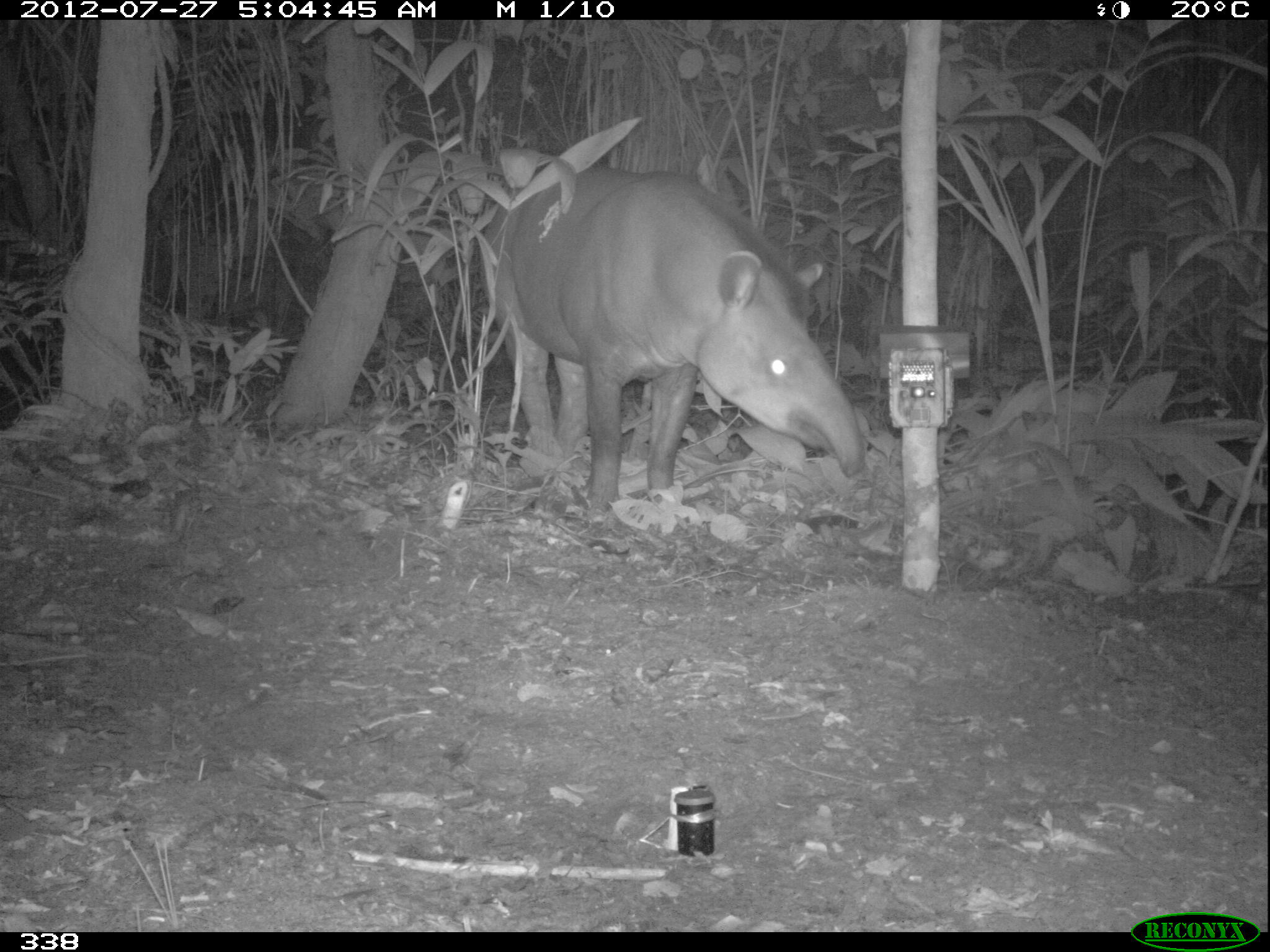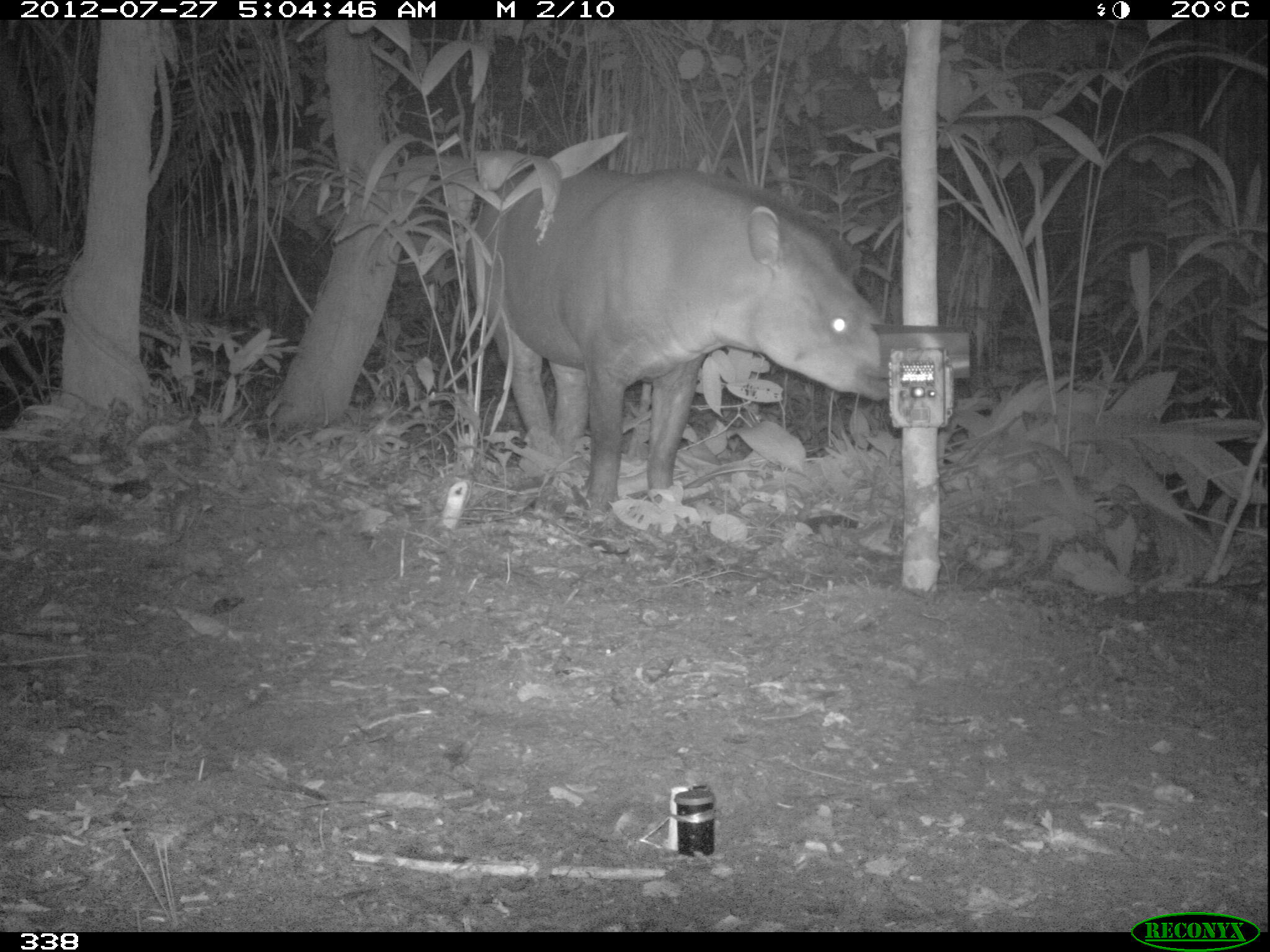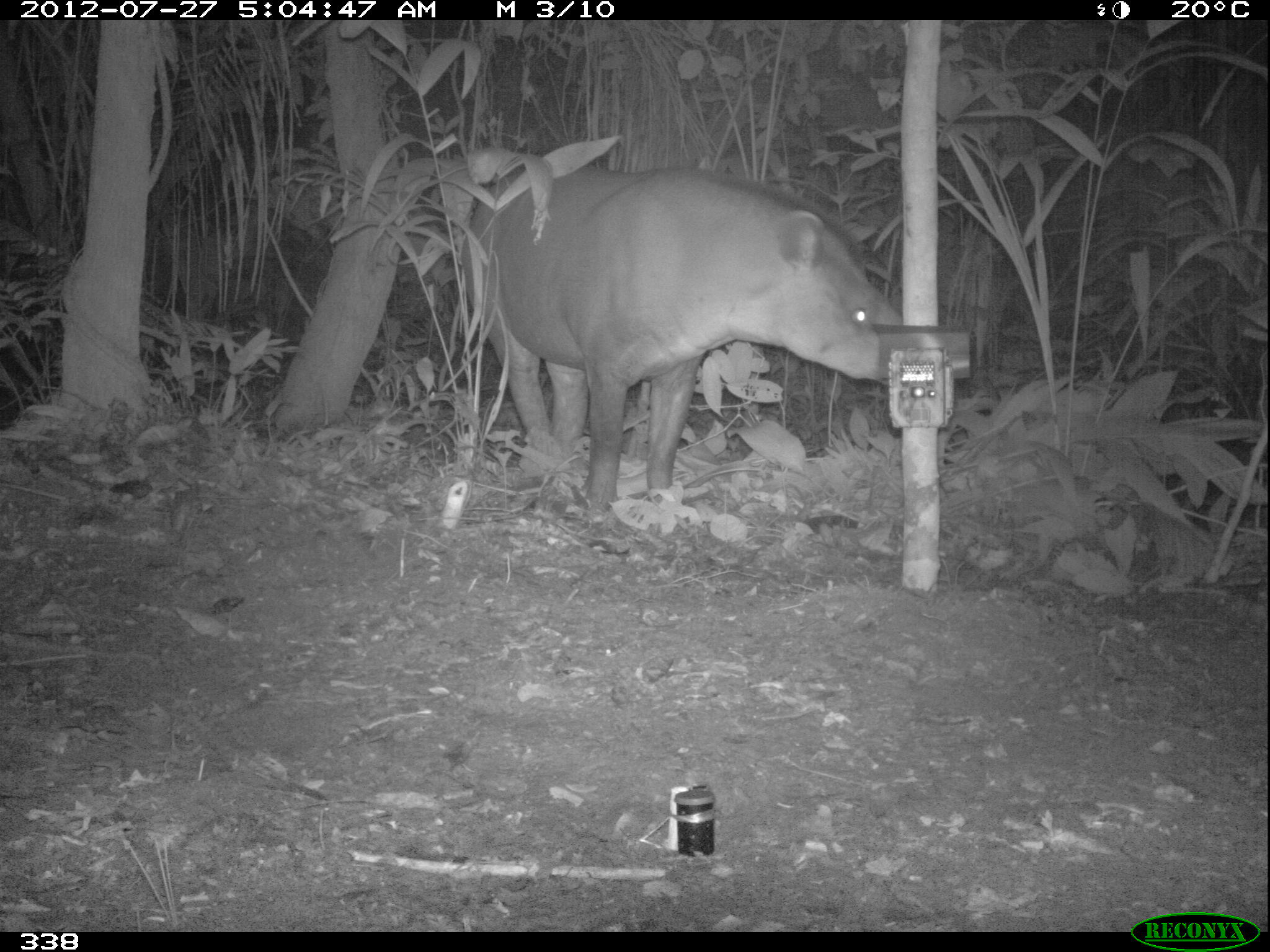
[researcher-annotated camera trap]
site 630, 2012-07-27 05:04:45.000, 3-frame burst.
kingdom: Animalia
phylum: Chordata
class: Mammalia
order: Perissodactyla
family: Tapiridae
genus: Tapirus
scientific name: Tapirus terrestris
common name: south american tapir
Tapirus terrestris (south american tapir).